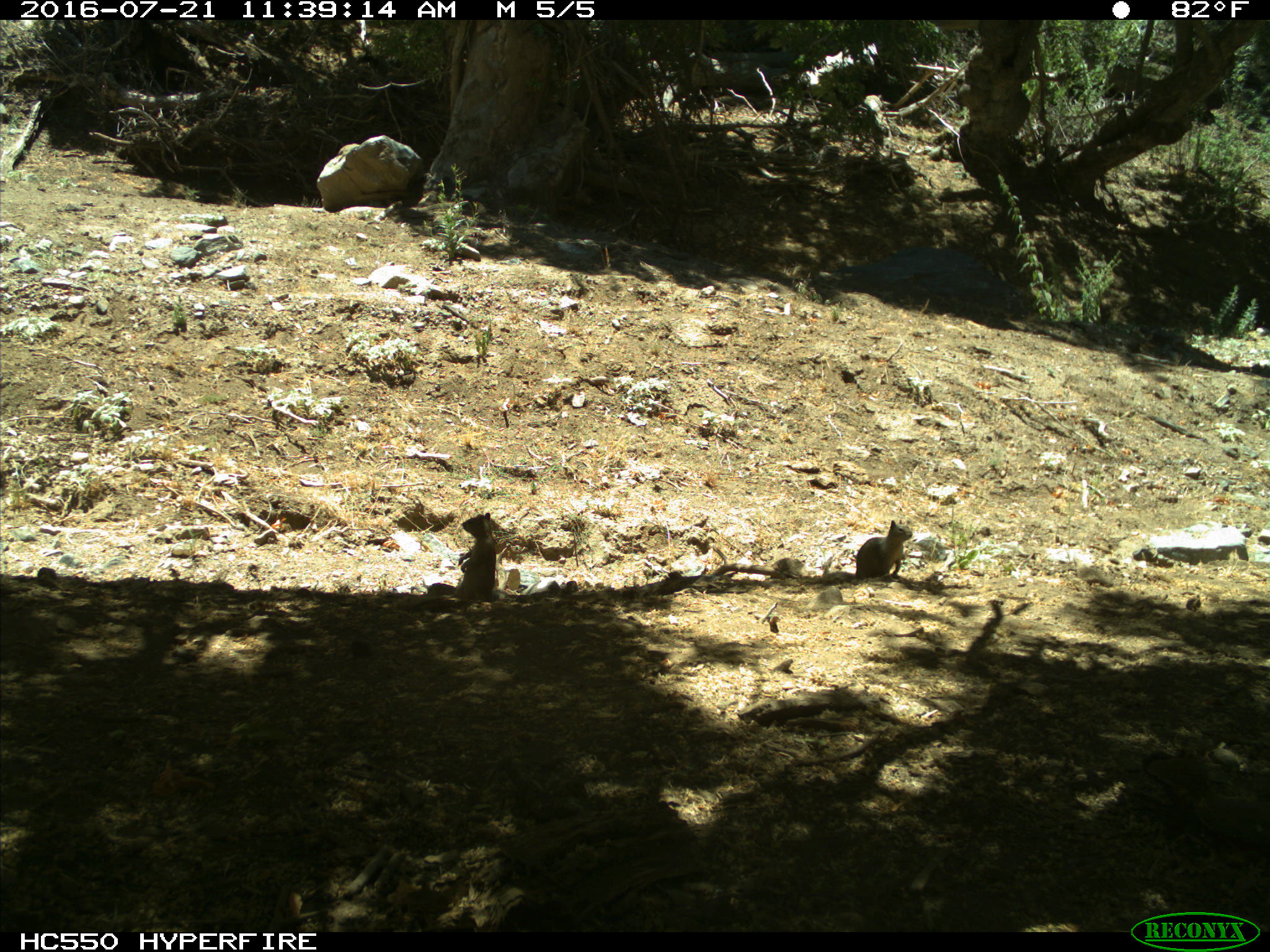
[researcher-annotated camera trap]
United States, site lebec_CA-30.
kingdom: Animalia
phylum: Chordata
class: Mammalia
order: Rodentia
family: Sciuridae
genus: Otospermophilus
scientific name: Otospermophilus beecheyi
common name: california ground squirrel